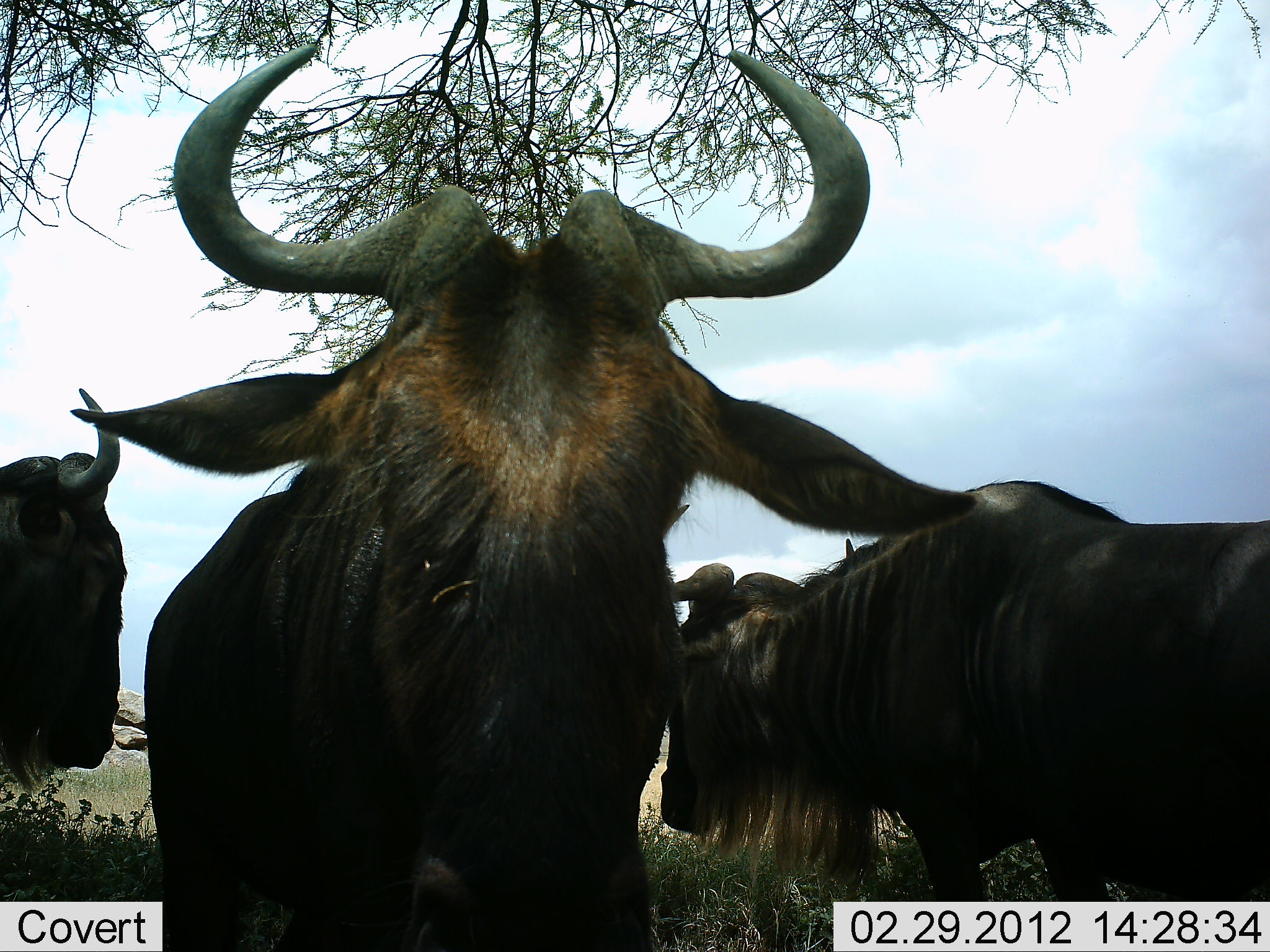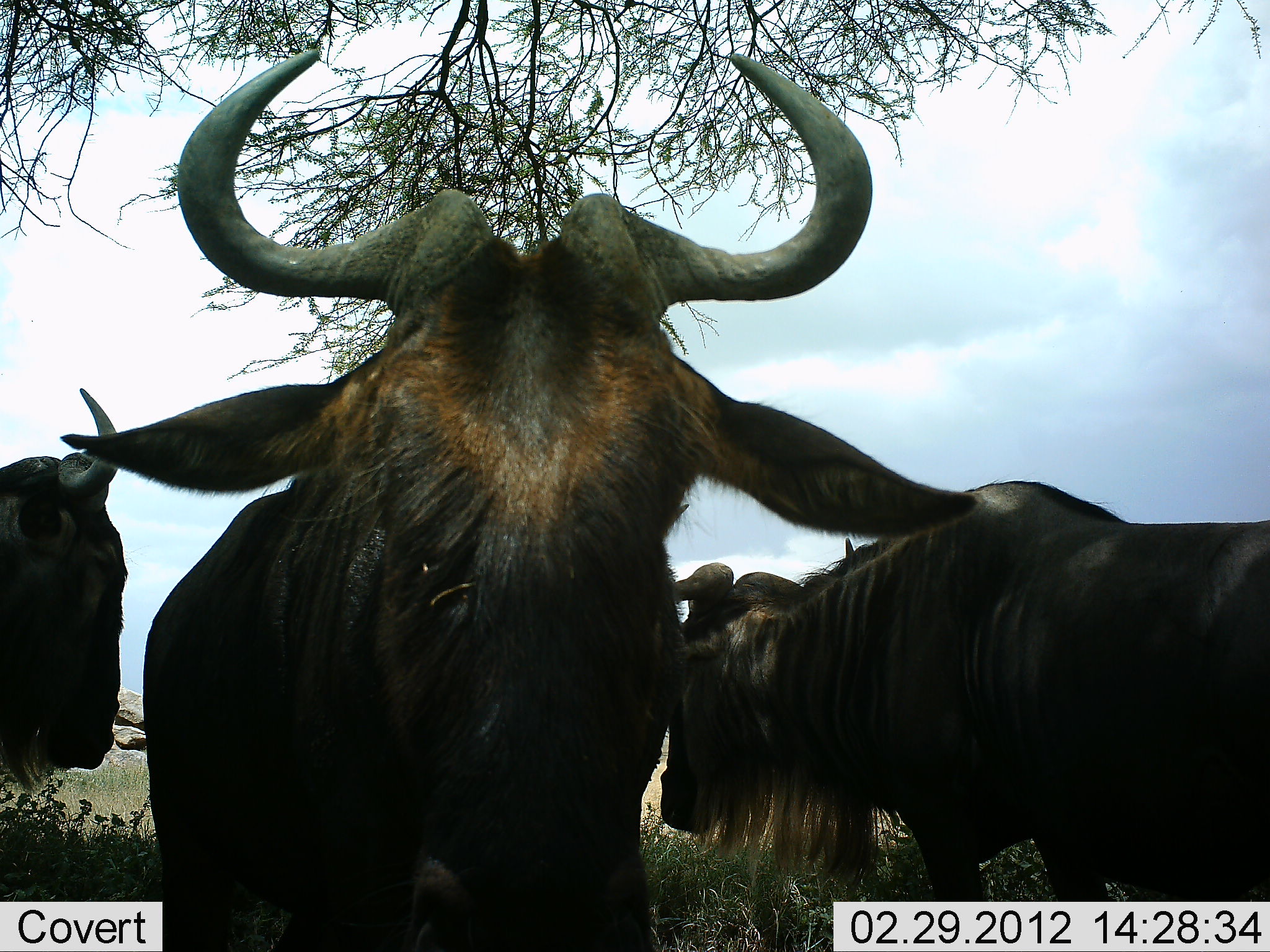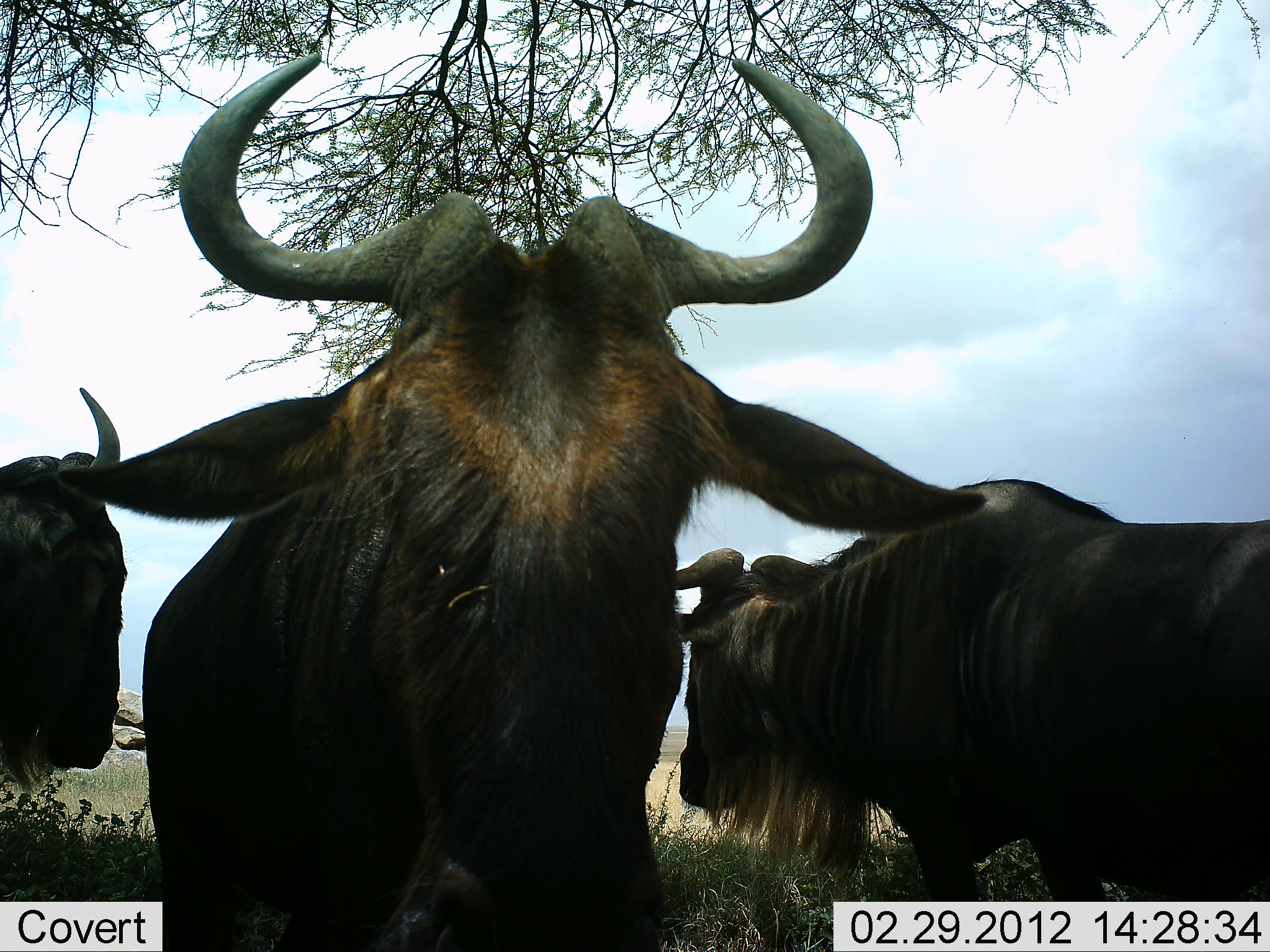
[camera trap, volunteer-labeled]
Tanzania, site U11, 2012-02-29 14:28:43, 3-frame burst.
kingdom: Animalia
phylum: Chordata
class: Mammalia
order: Artiodactyla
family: Bovidae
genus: Connochaetes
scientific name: Connochaetes taurinus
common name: blue wildebeest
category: wildebeest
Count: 3.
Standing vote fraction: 100%.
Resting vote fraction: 0%.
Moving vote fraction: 0%.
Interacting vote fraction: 0%.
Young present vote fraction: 0%.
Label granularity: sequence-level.